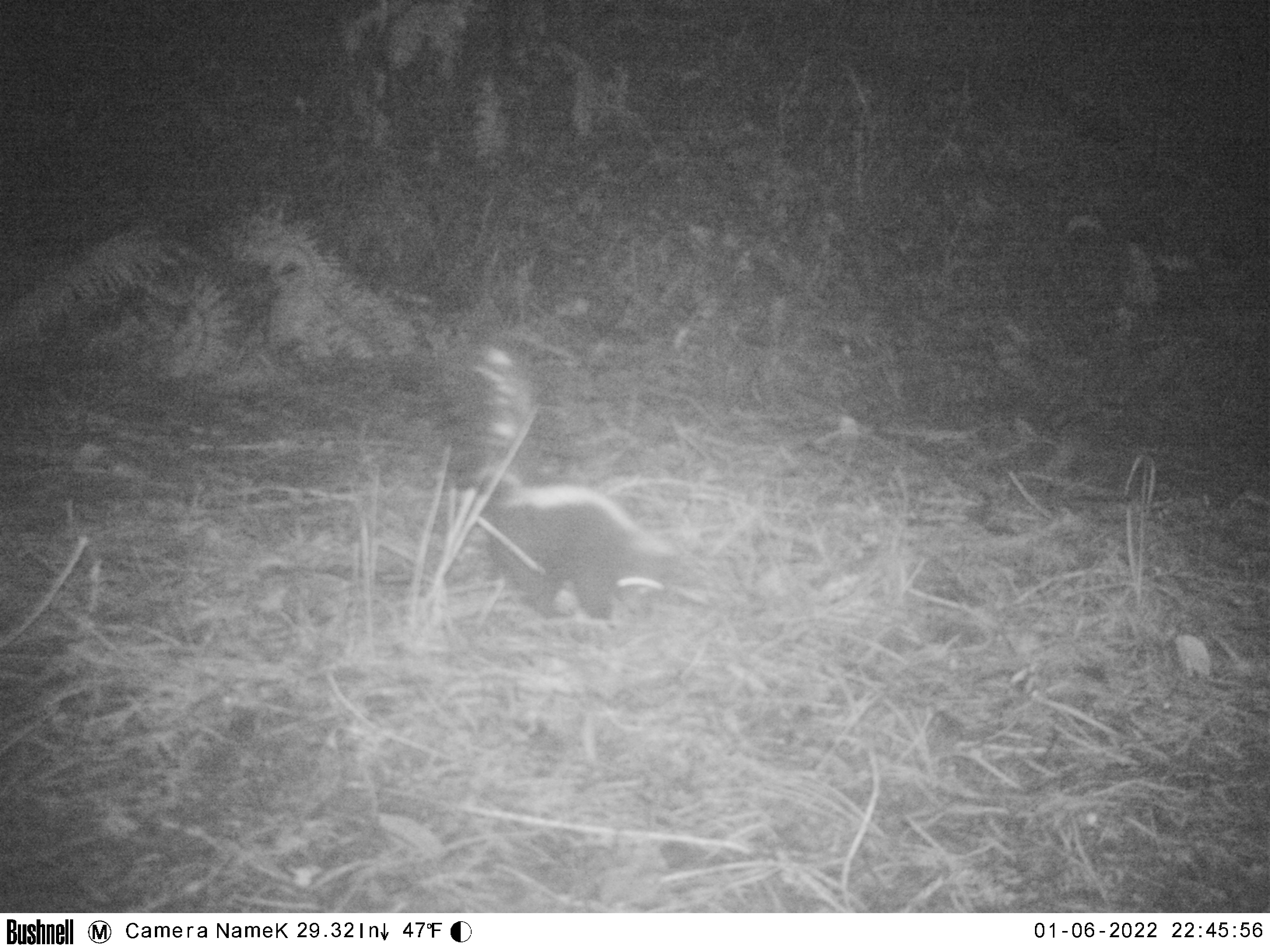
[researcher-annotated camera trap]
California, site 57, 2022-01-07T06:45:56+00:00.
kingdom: Animalia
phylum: Chordata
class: Mammalia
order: Carnivora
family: Mephitidae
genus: Mephitis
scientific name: Mephitis mephitis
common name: striped skunk